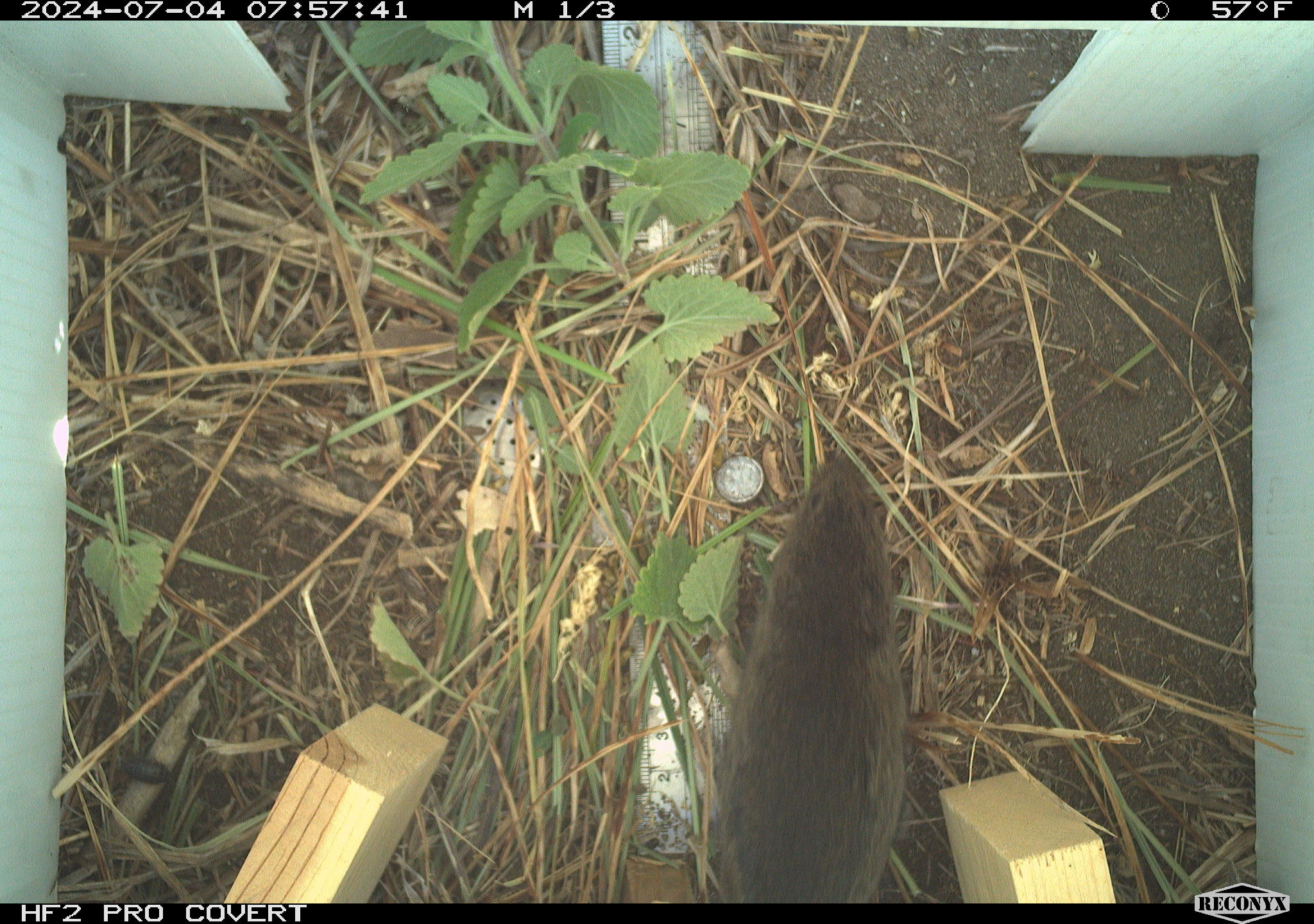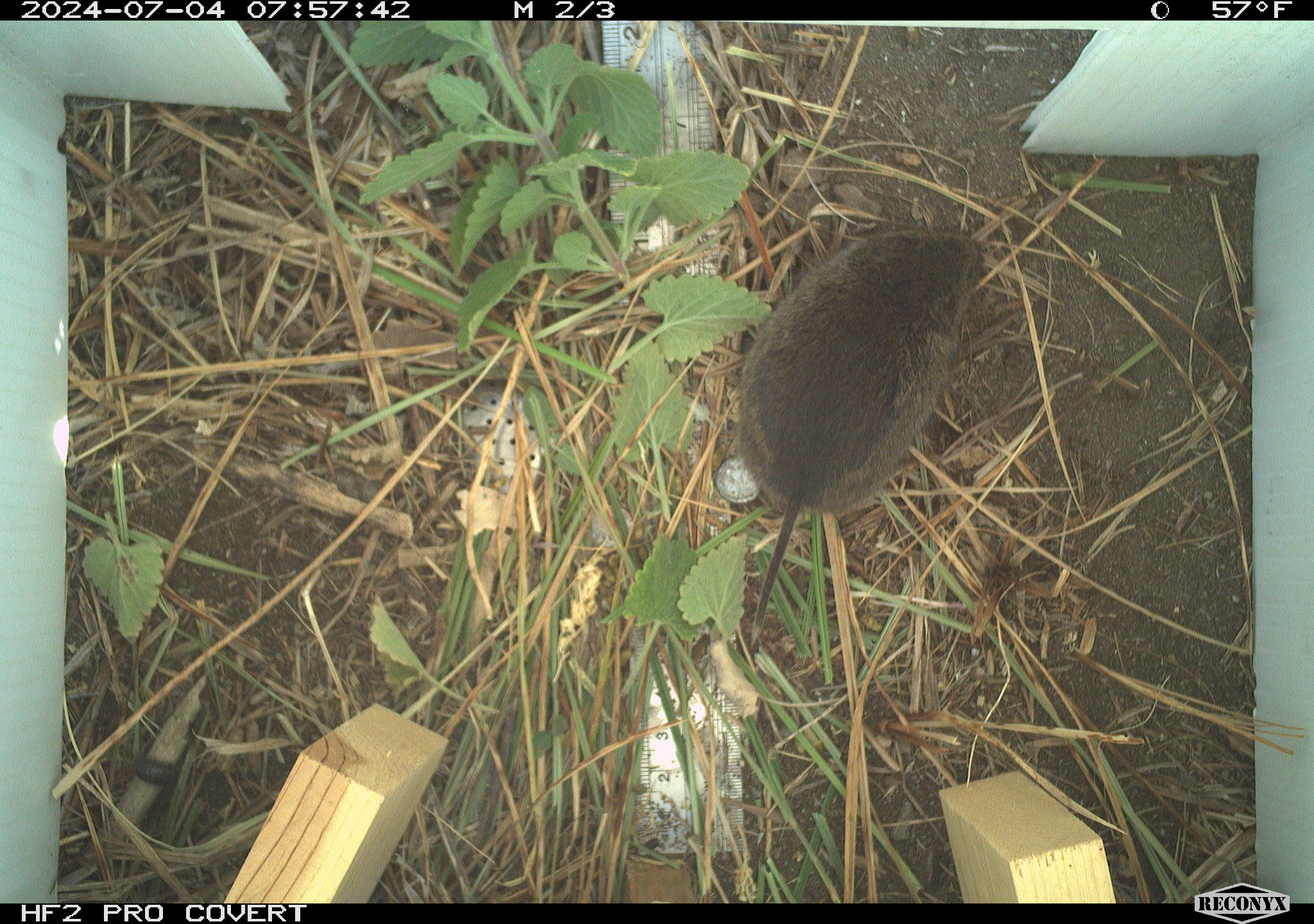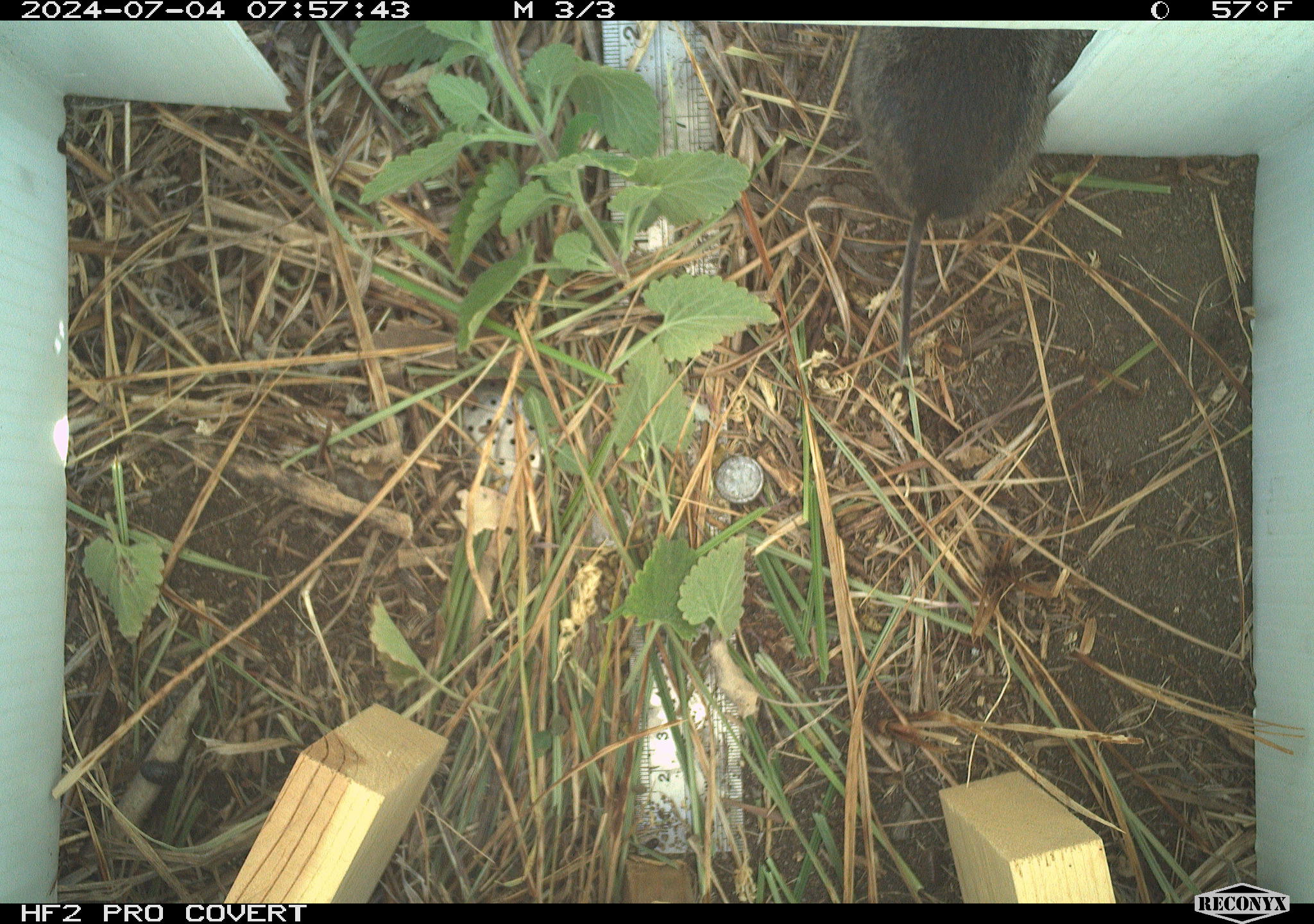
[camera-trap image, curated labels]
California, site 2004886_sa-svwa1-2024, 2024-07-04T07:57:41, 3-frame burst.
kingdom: Animalia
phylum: Chordata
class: Mammalia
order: Rodentia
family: Cricetidae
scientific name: Arvicolinae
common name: voles, lemmings, and muskrats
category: arvicolinae subfamily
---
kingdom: Animalia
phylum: Arthropoda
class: Malacostraca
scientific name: Malacostraca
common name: amphipods, crabs, isopods, krill, lobsters and shrimps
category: malacostracan